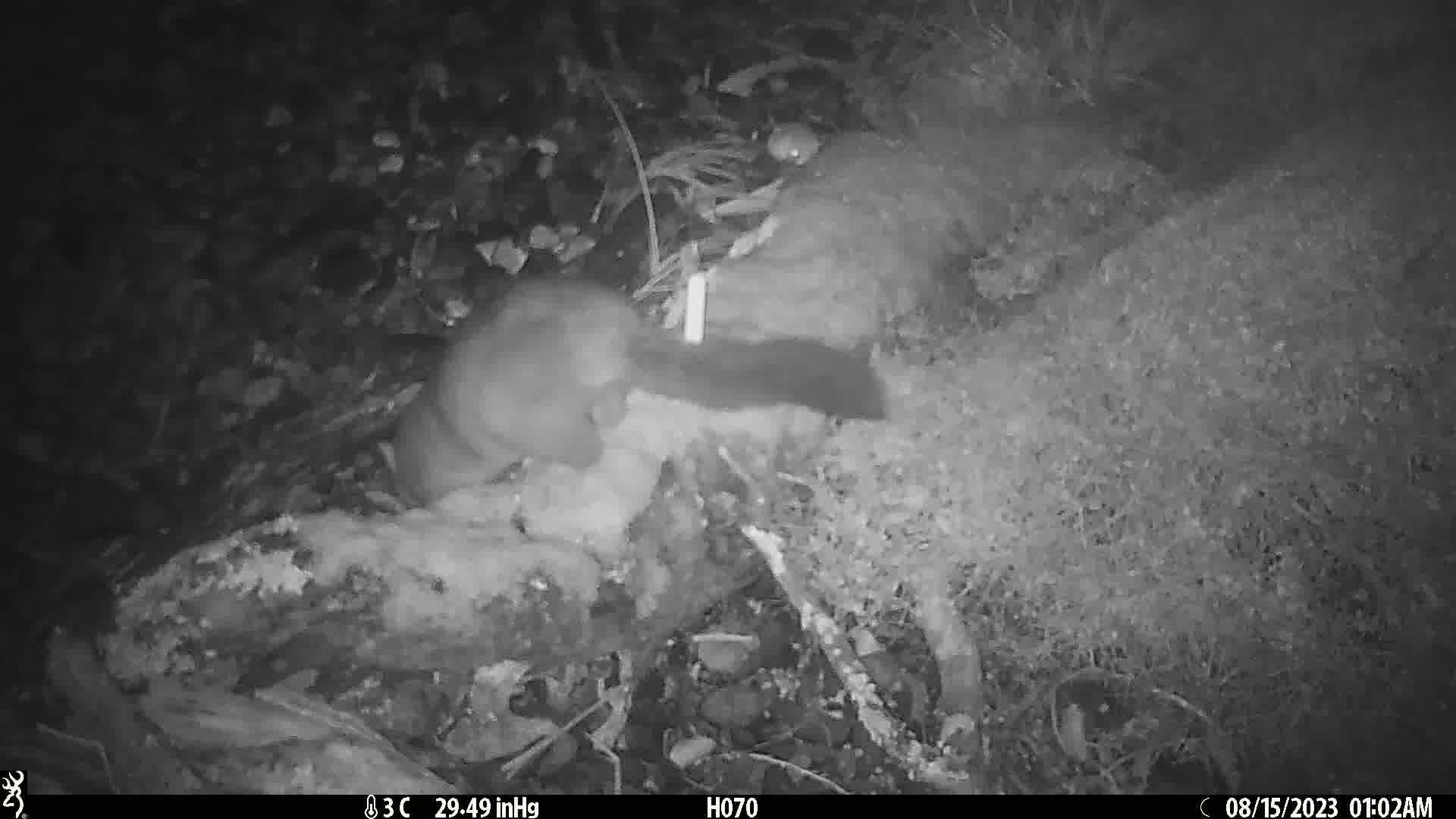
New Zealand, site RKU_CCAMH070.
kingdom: Animalia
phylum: Chordata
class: Mammalia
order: Diprotodontia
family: Phalangeridae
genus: Trichosurus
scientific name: Trichosurus vulpecula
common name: common brushtail possum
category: possum